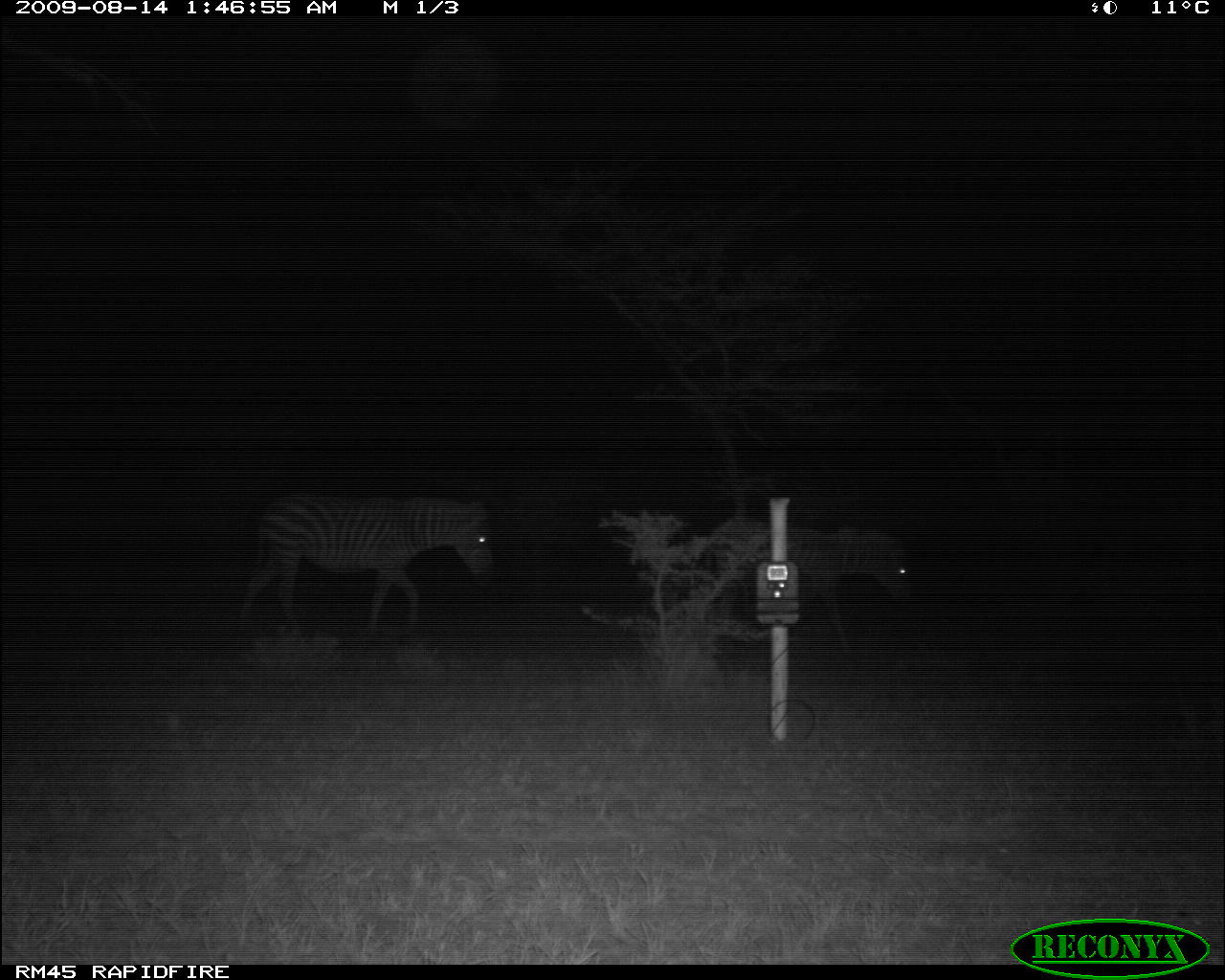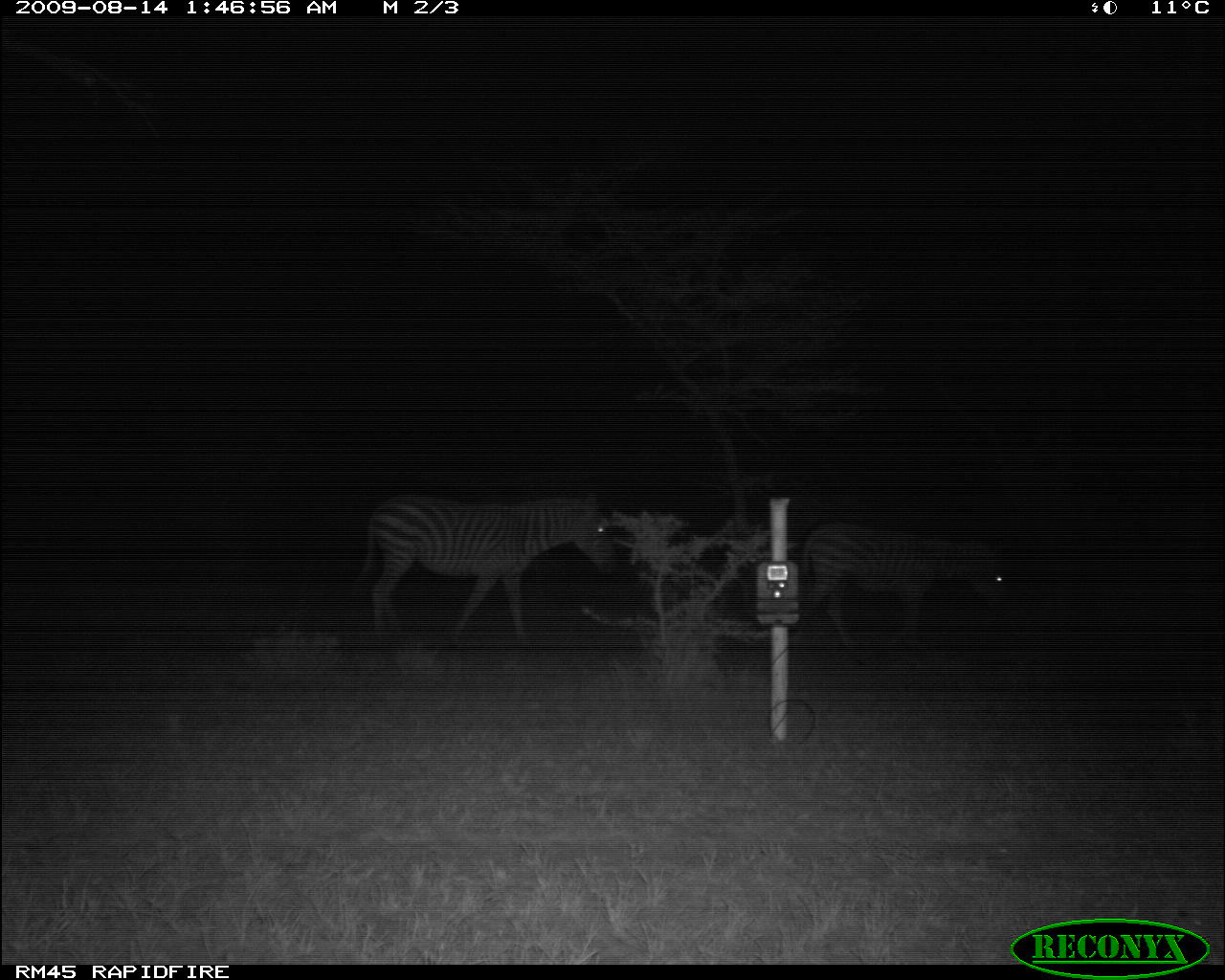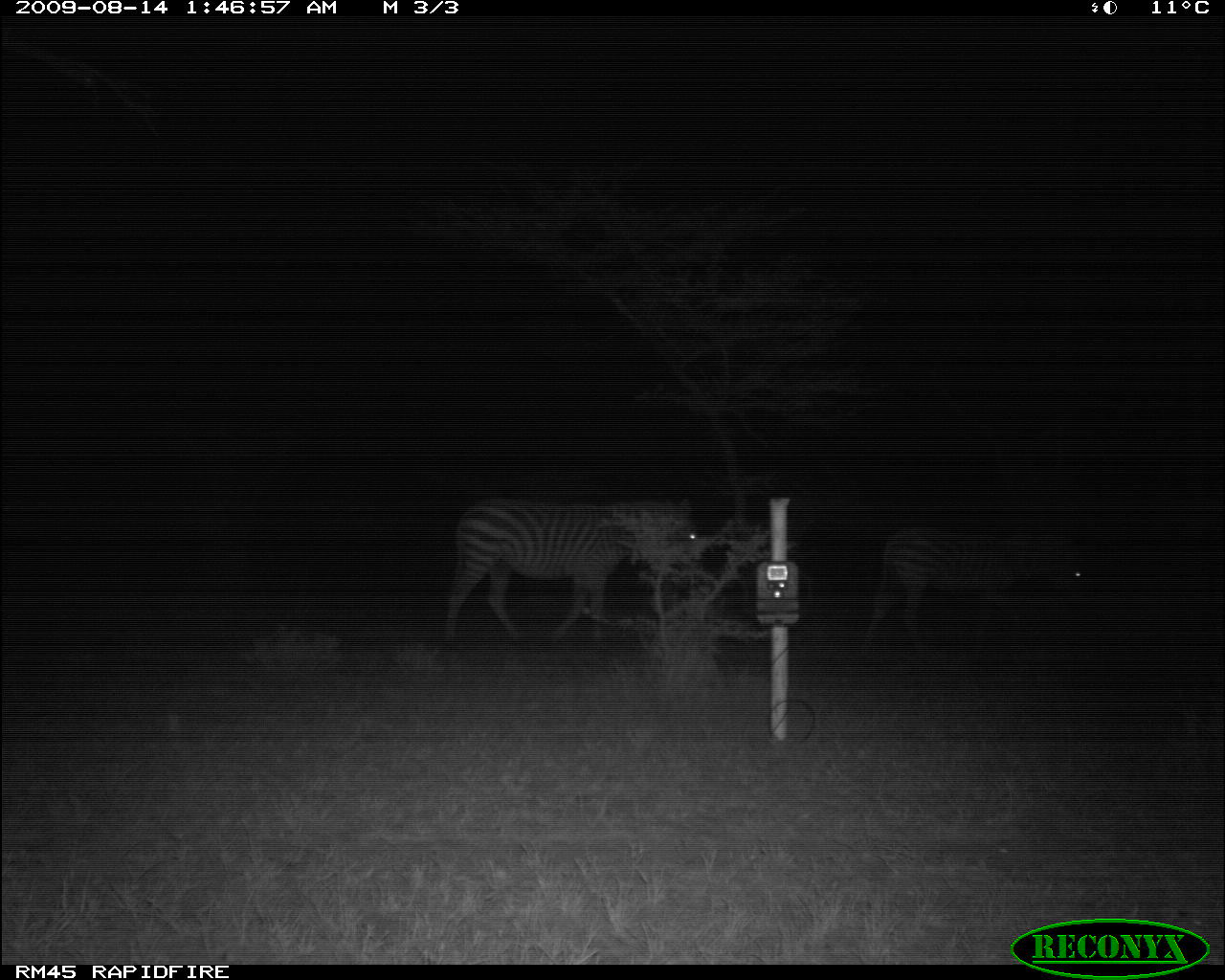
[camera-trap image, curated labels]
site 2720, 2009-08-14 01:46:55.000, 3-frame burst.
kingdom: Animalia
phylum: Chordata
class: Mammalia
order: Perissodactyla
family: Equidae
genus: Equus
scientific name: Equus quagga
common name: plains zebra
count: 2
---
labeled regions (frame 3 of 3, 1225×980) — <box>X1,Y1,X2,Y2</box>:
equus quagga: <box>440,490,702,648</box>; <box>864,518,1088,658</box>